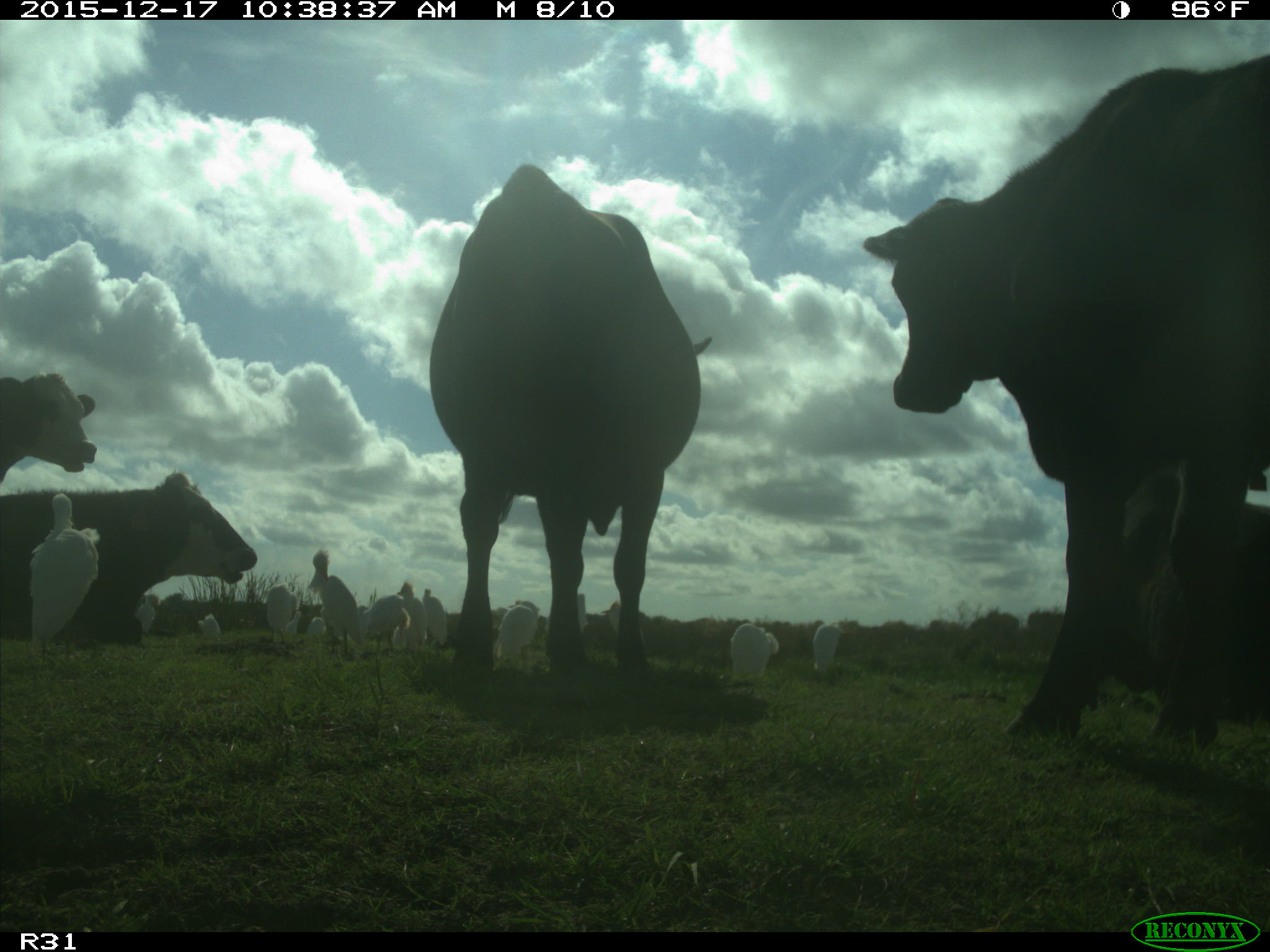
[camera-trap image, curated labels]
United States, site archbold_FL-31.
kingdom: Animalia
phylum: Chordata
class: Mammalia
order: Artiodactyla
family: Bovidae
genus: Bos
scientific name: Bos taurus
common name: domestic cow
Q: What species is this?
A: Bos taurus (domestic cow).